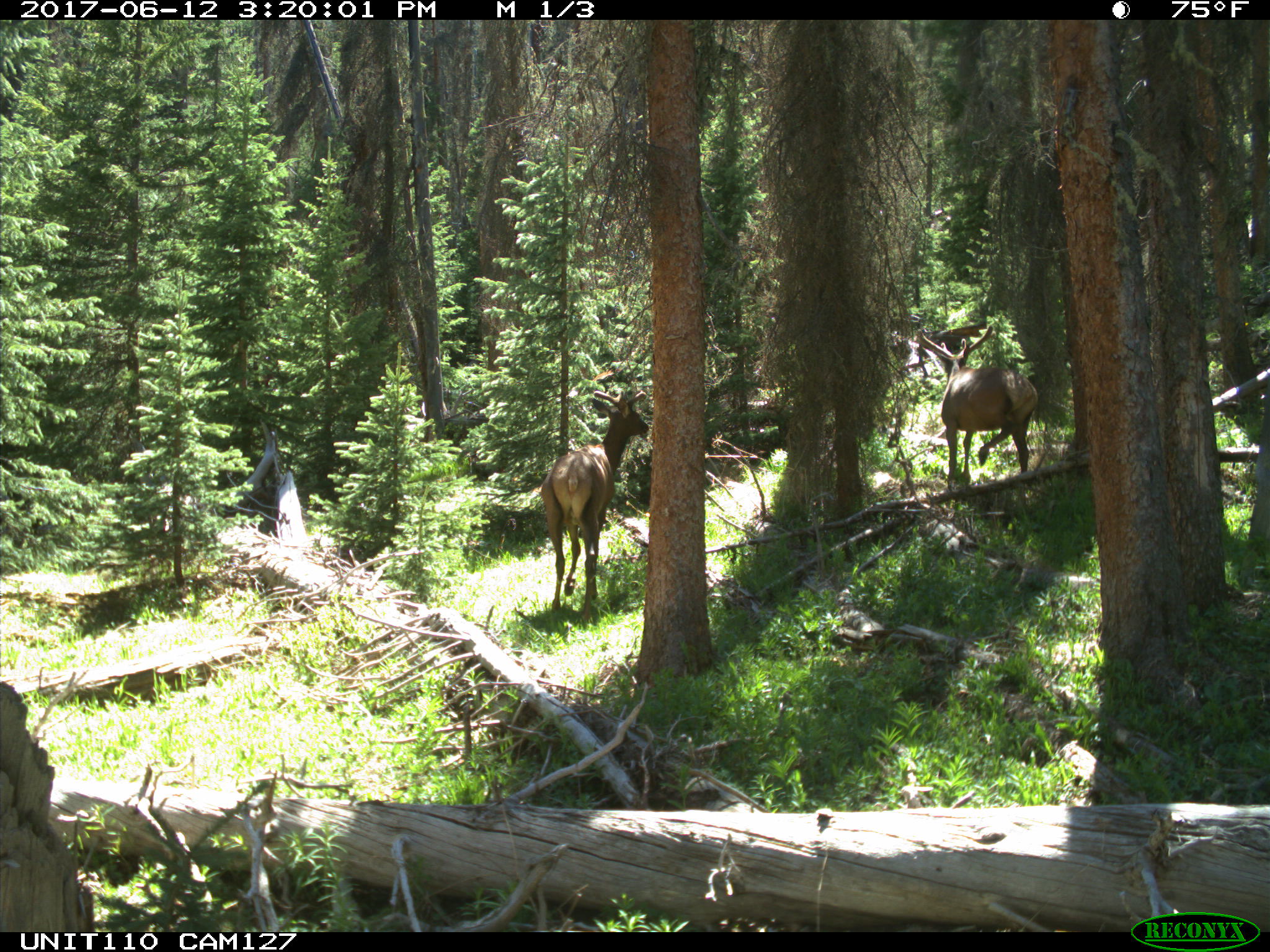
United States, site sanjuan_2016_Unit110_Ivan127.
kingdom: Animalia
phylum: Chordata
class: Mammalia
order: Artiodactyla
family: Cervidae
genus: Cervus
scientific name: Cervus elaphus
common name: red deer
Cervus elaphus (red deer).